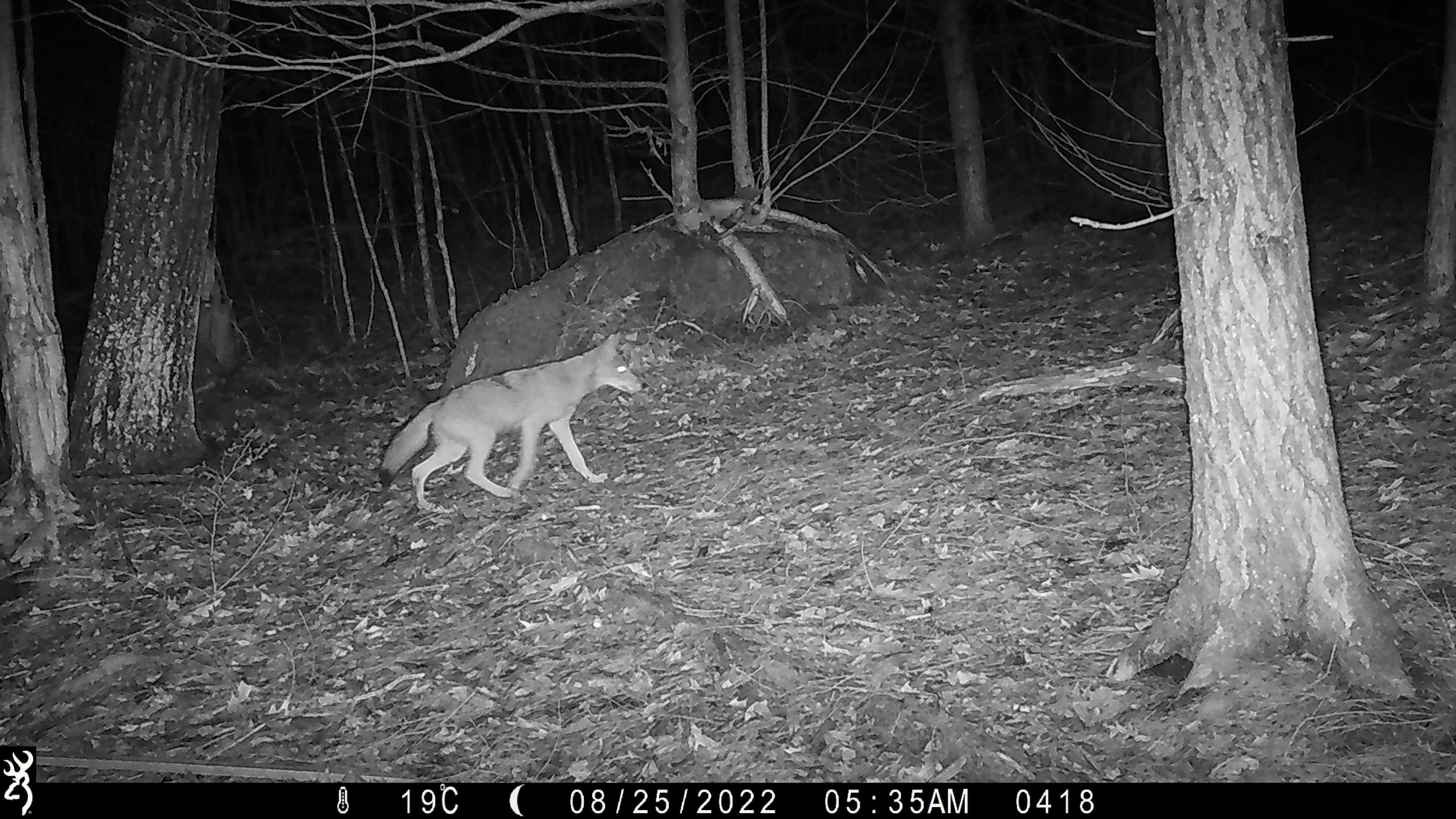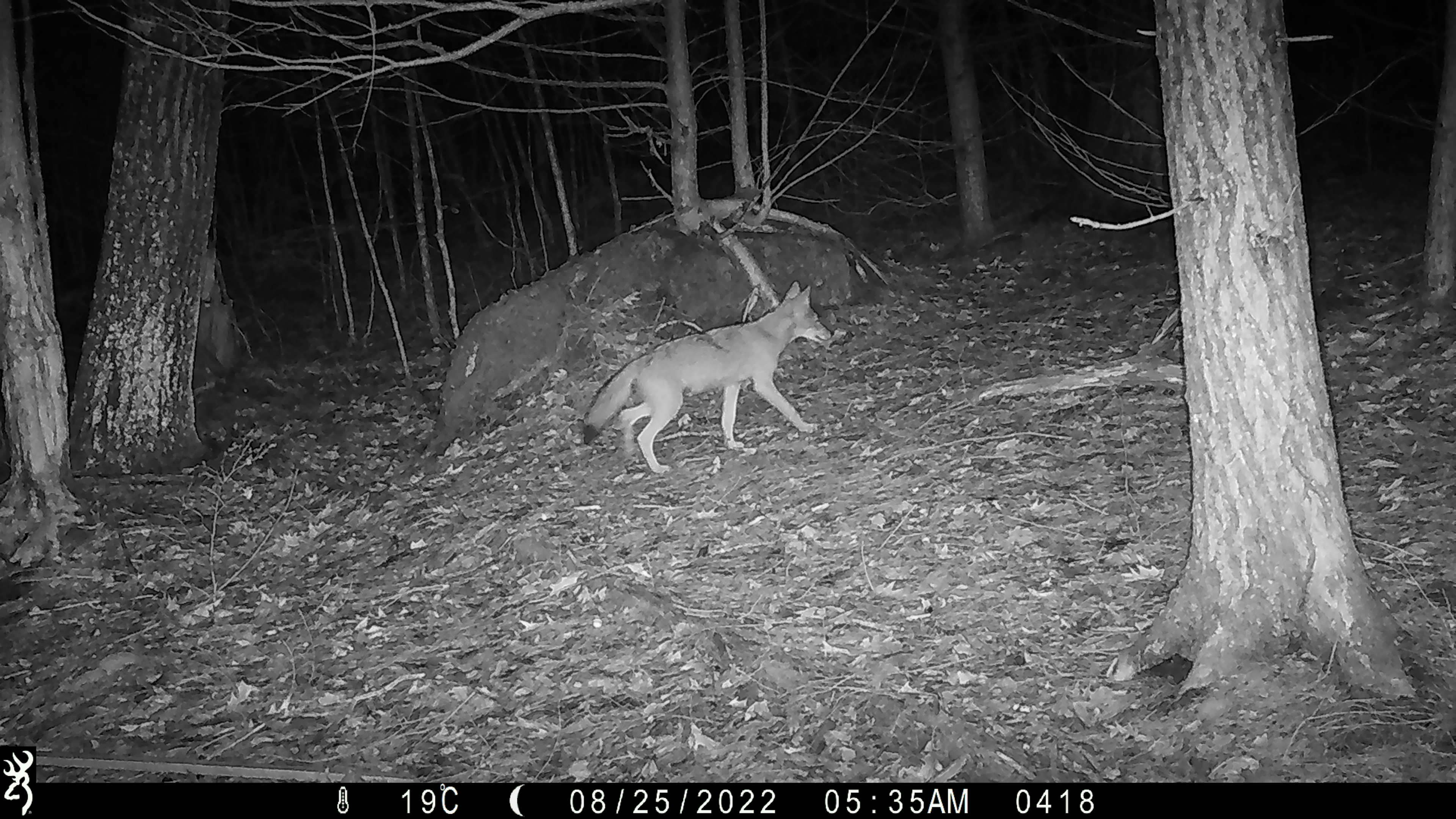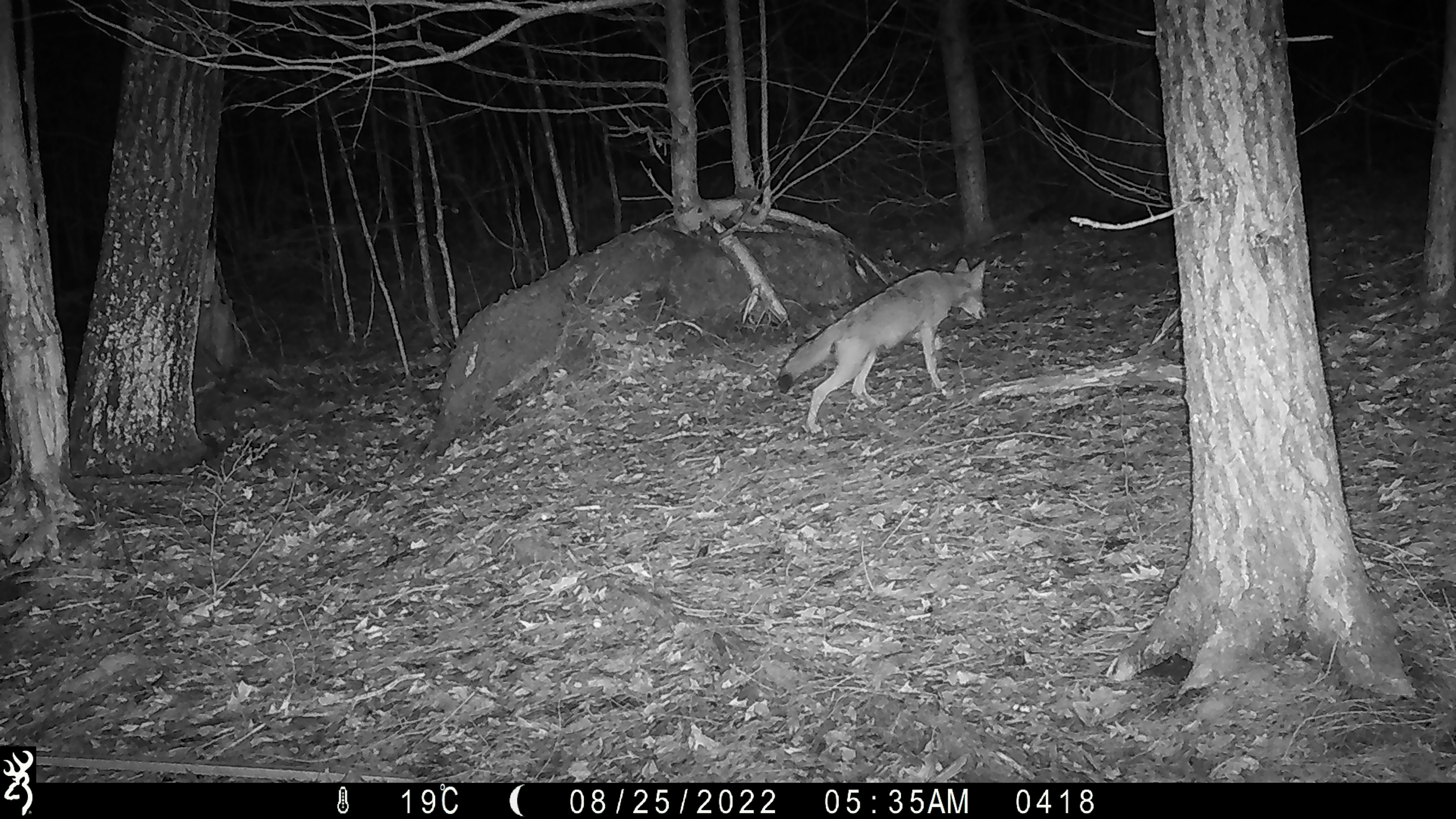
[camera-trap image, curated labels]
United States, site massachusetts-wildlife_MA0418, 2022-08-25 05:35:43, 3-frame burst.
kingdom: Animalia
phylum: Chordata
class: Mammalia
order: Carnivora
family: Canidae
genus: Canis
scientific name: Canis latrans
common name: coyote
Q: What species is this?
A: Coyote (Canis latrans).